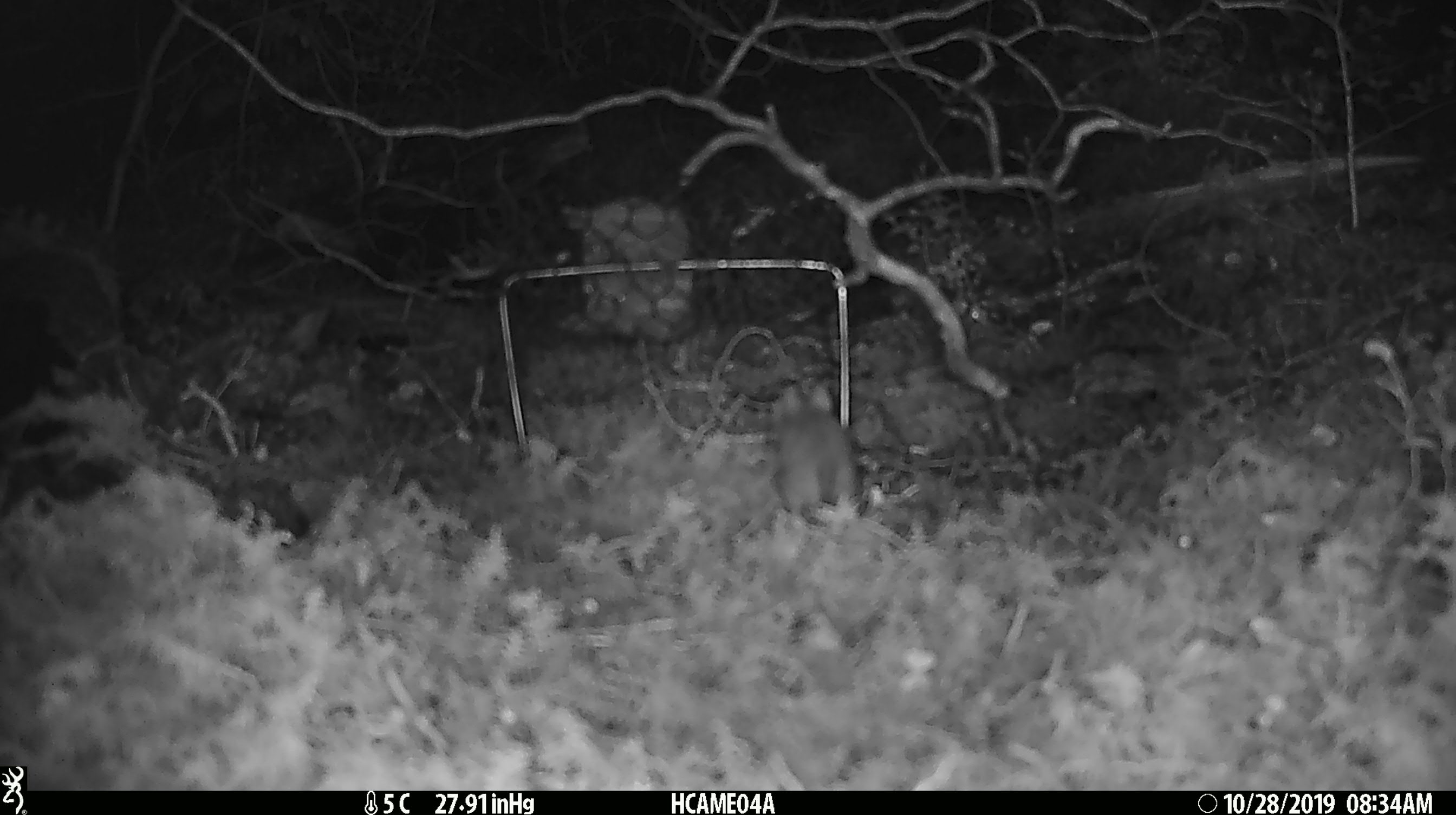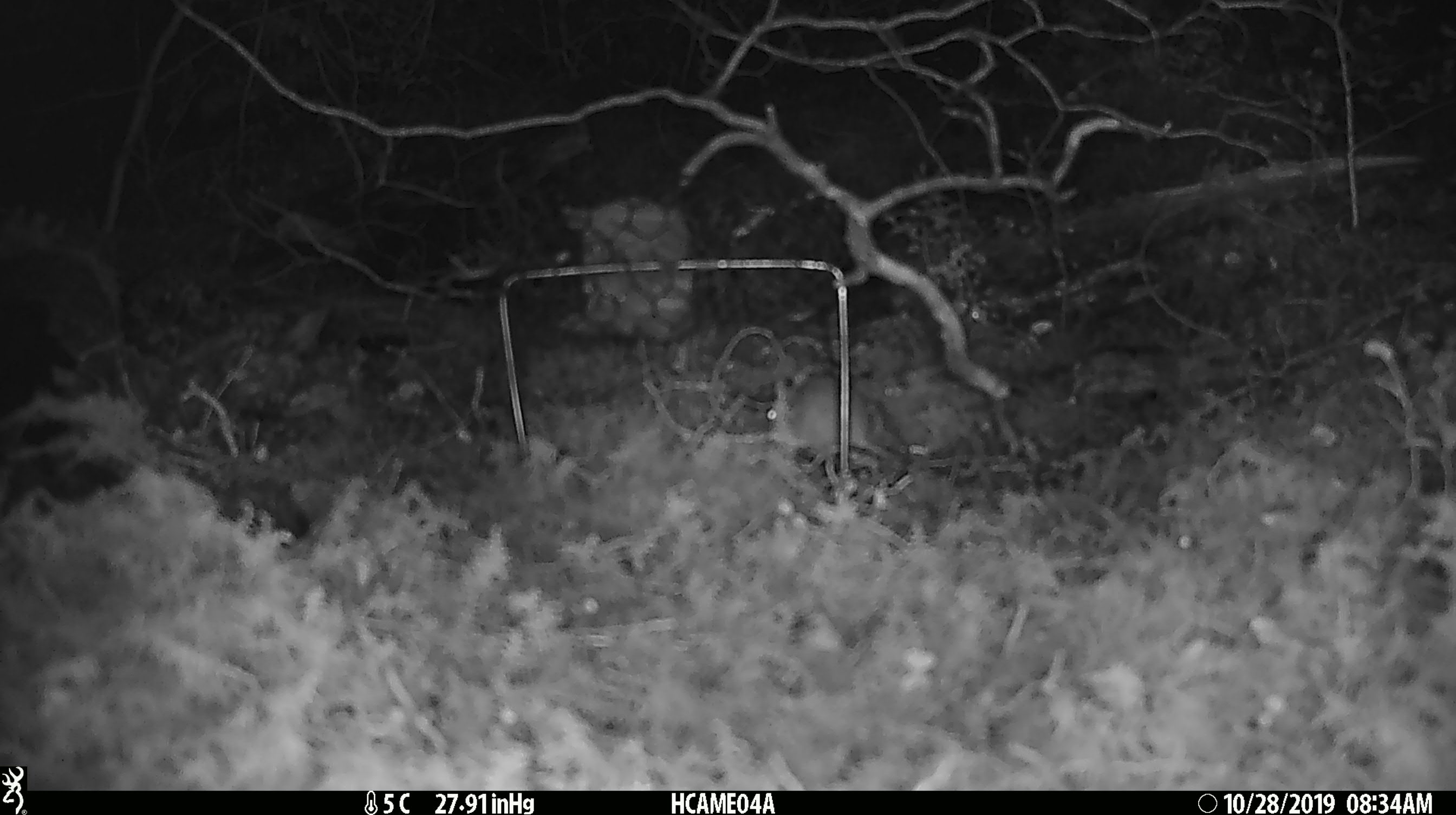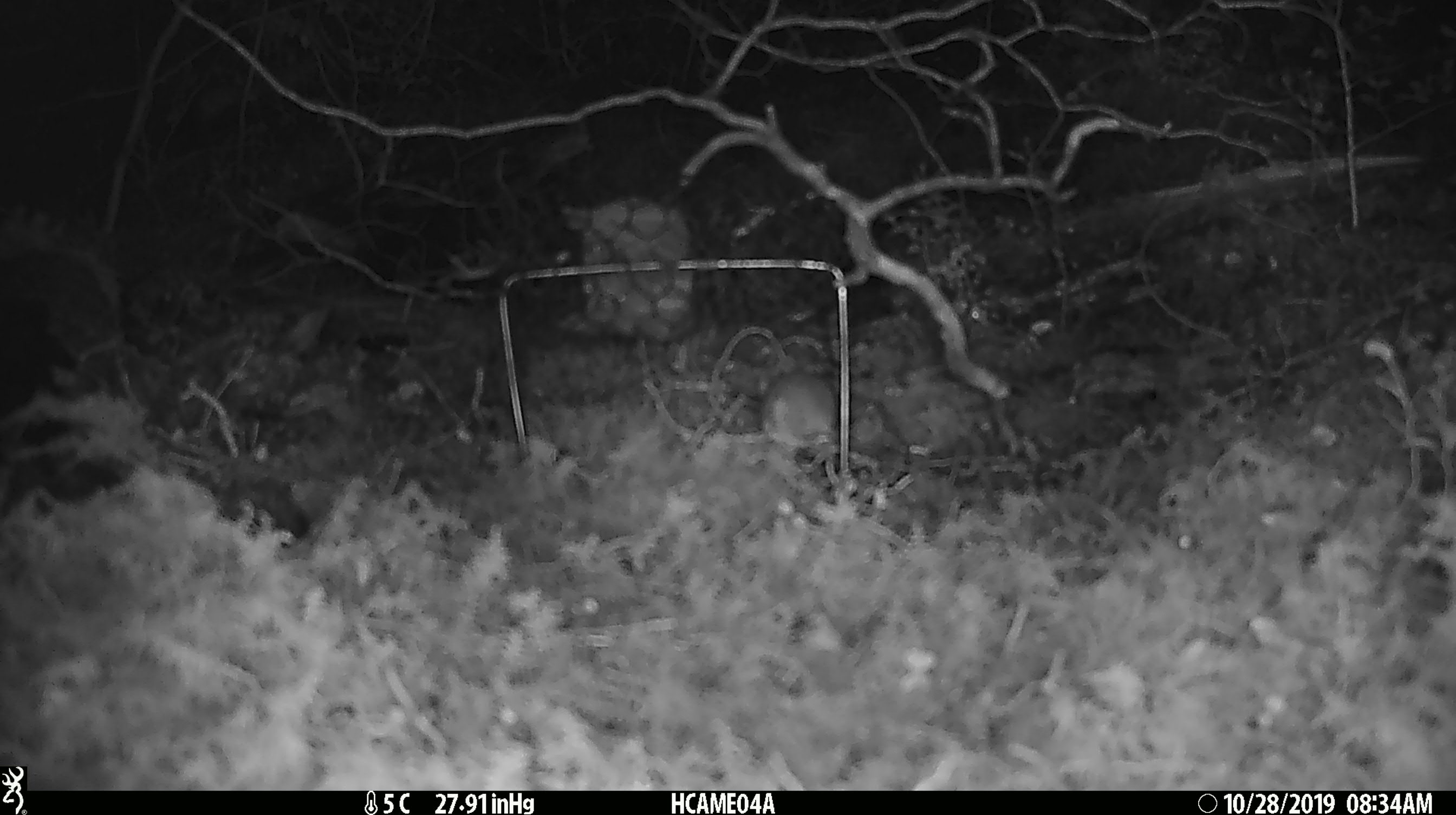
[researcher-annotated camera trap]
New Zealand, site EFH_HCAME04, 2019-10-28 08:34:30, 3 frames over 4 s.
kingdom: Animalia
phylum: Chordata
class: Mammalia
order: Rodentia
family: Muridae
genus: Mus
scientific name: Mus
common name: mouse